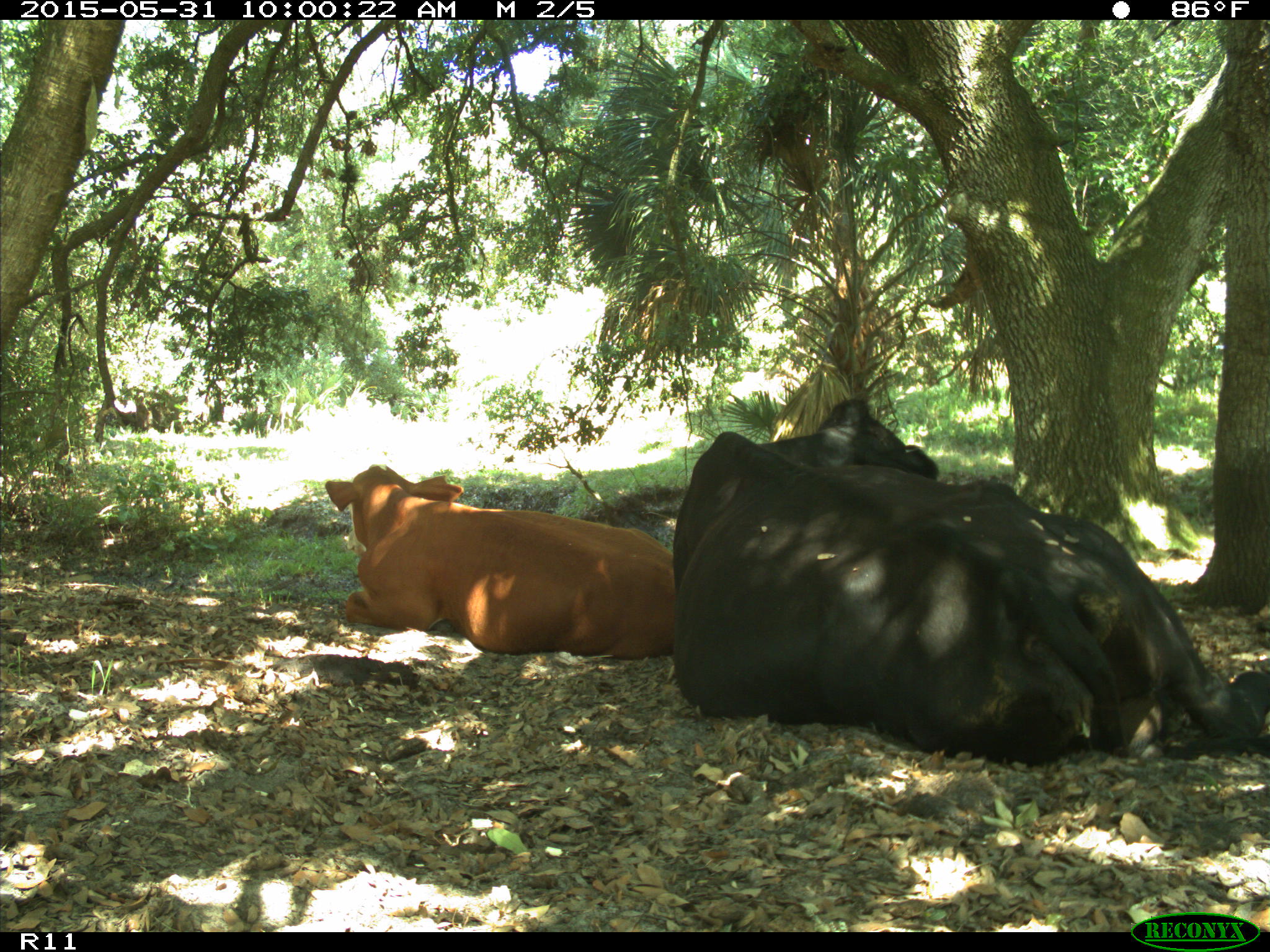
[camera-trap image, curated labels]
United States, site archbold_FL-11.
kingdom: Animalia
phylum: Chordata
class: Mammalia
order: Artiodactyla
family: Bovidae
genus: Bos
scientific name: Bos taurus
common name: domestic cow